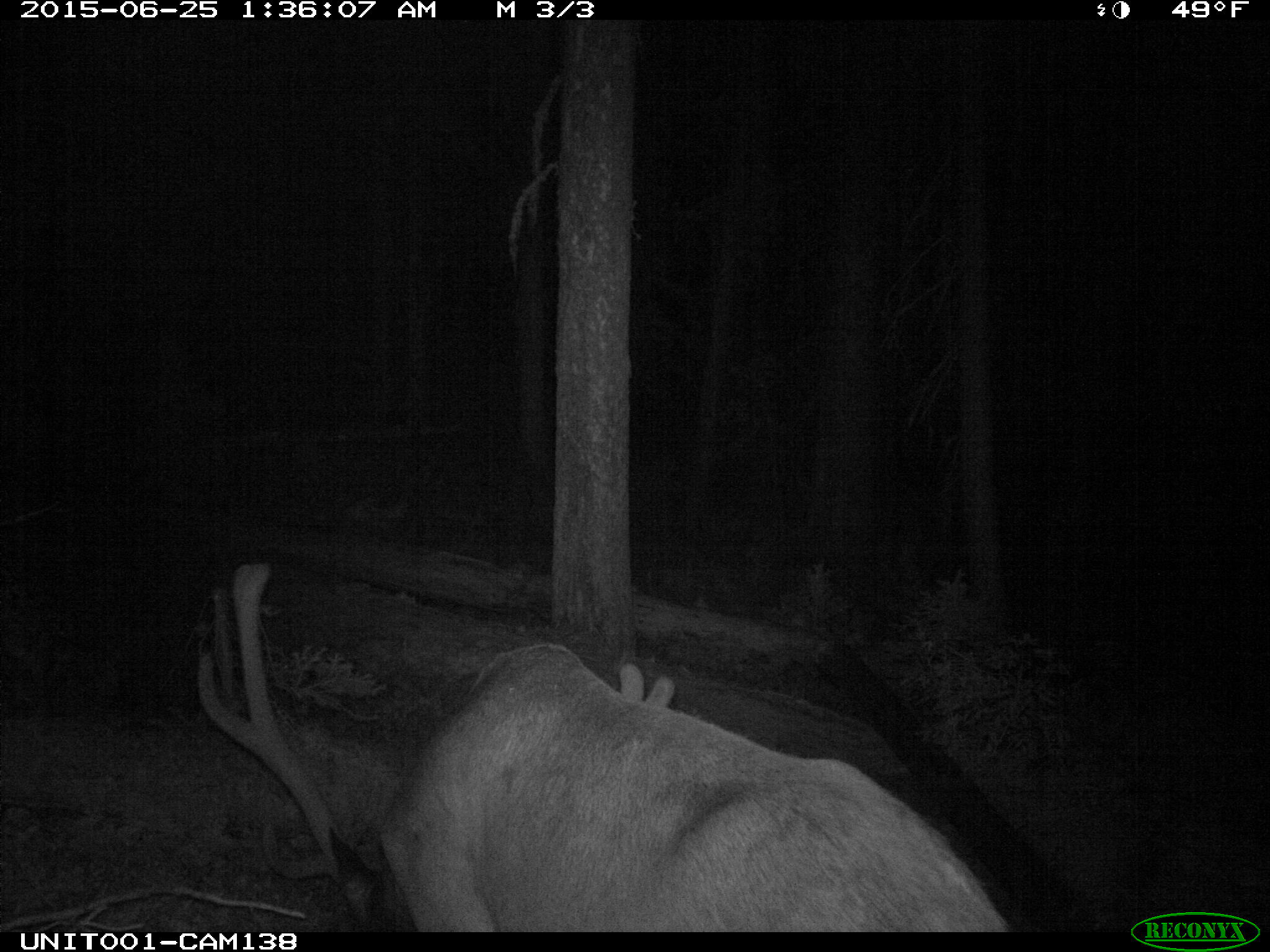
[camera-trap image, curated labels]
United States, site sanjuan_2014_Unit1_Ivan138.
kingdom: Animalia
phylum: Chordata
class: Mammalia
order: Artiodactyla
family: Cervidae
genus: Cervus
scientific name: Cervus elaphus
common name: red deer